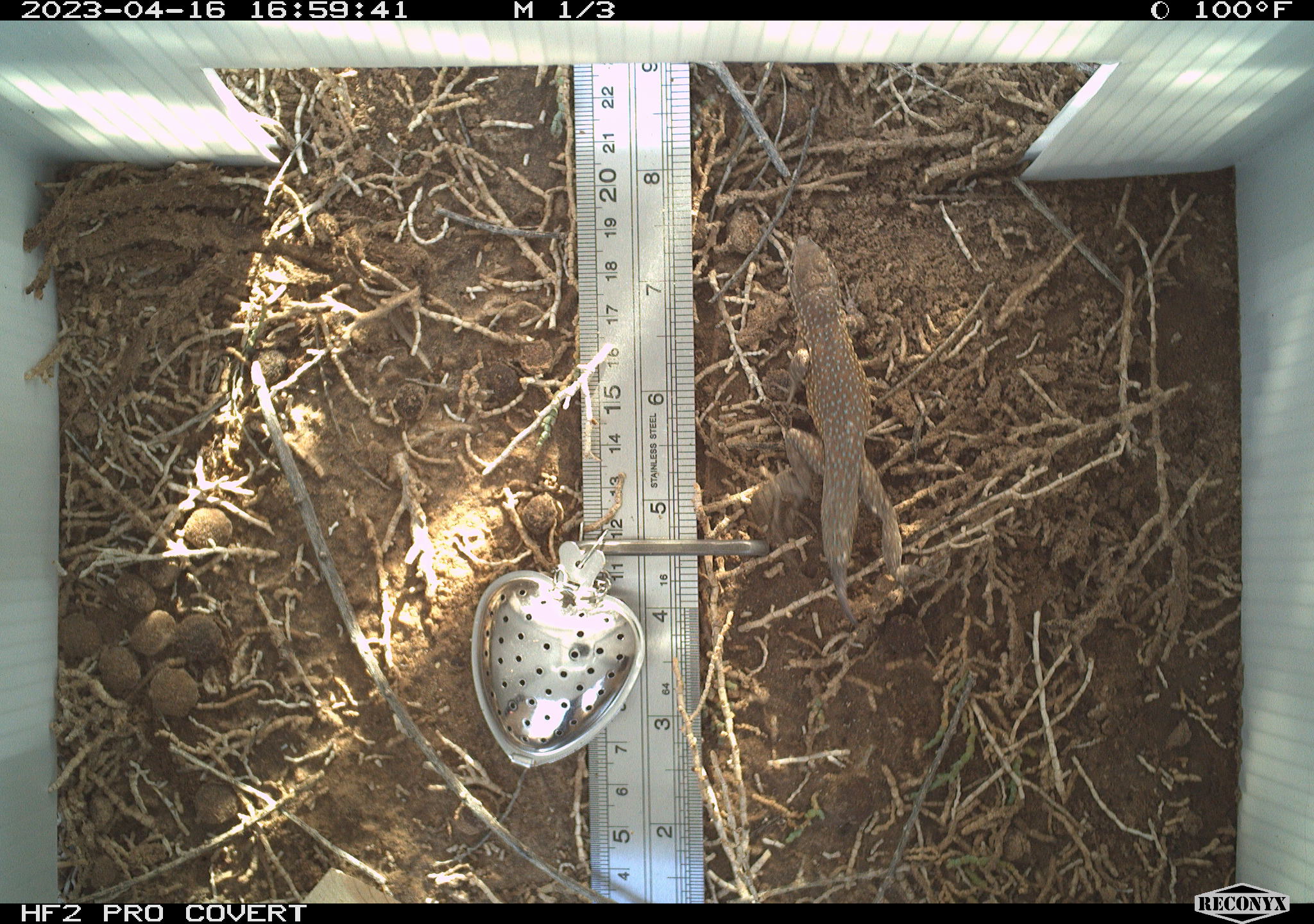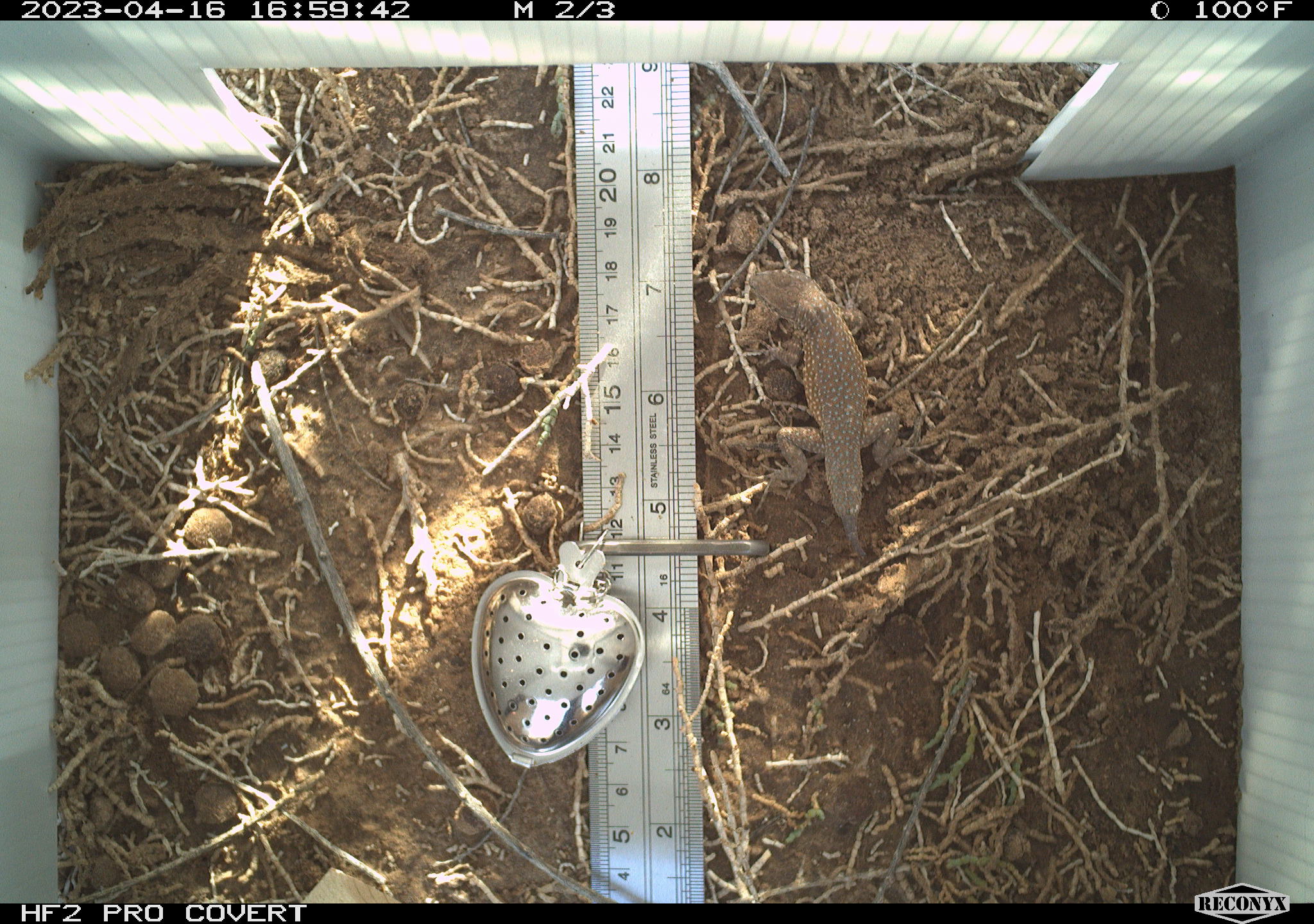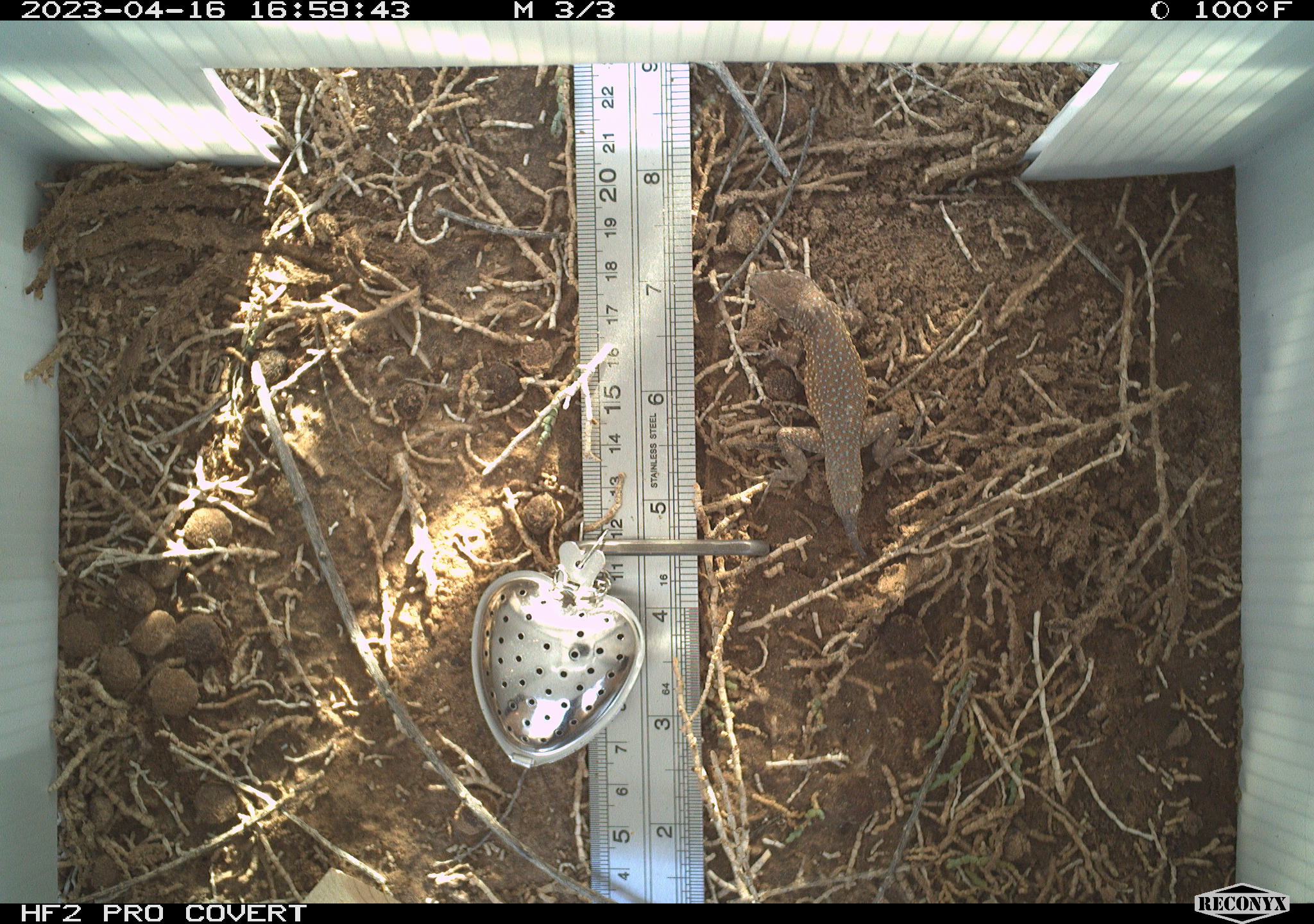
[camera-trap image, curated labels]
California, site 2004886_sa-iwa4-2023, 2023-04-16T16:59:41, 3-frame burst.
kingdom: Animalia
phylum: Chordata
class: Reptilia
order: Squamata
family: Phrynosomatidae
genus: Uta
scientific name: Uta stansburiana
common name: common side-blotched lizard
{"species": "common side-blotched lizard (Uta stansburiana)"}